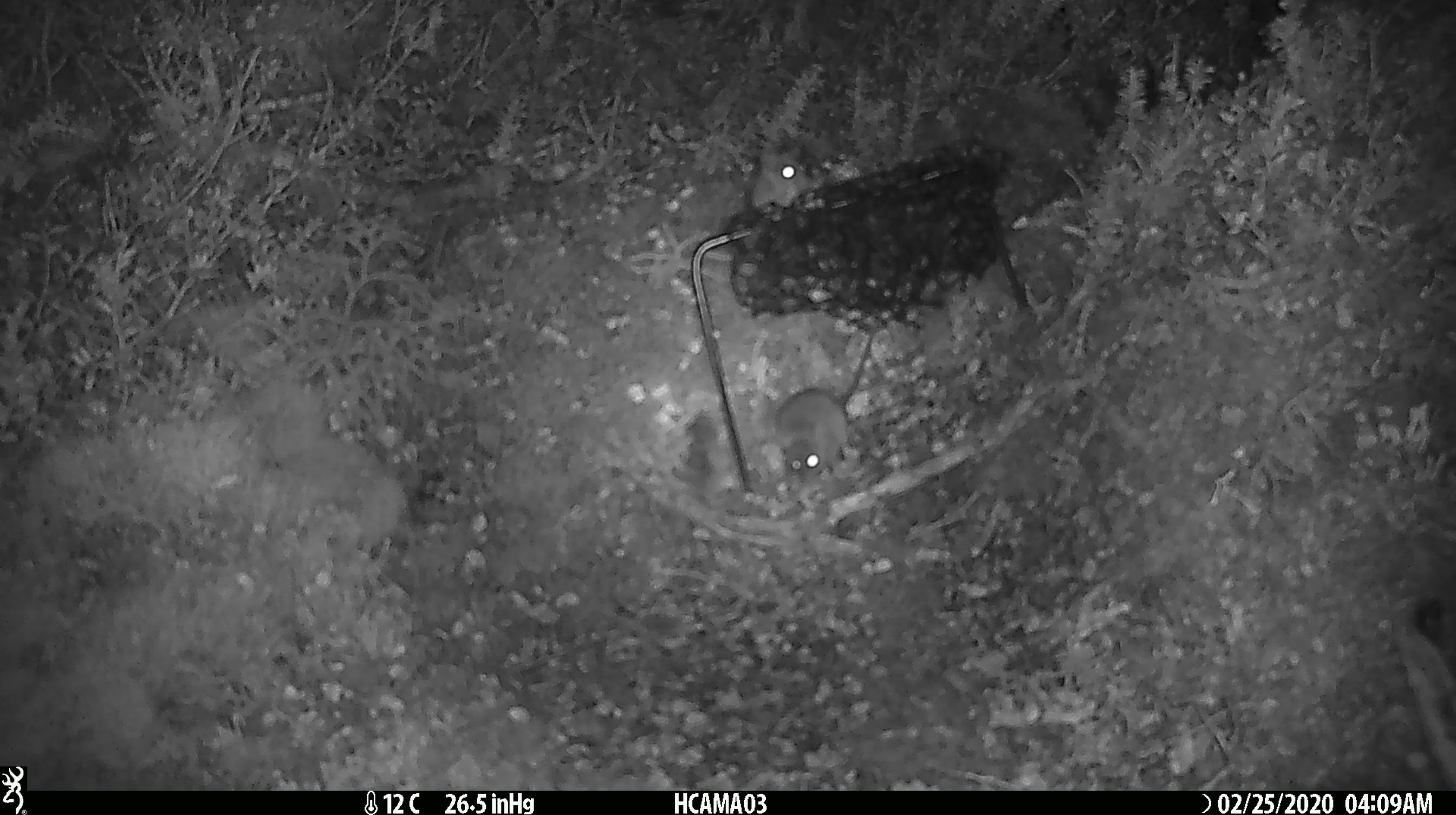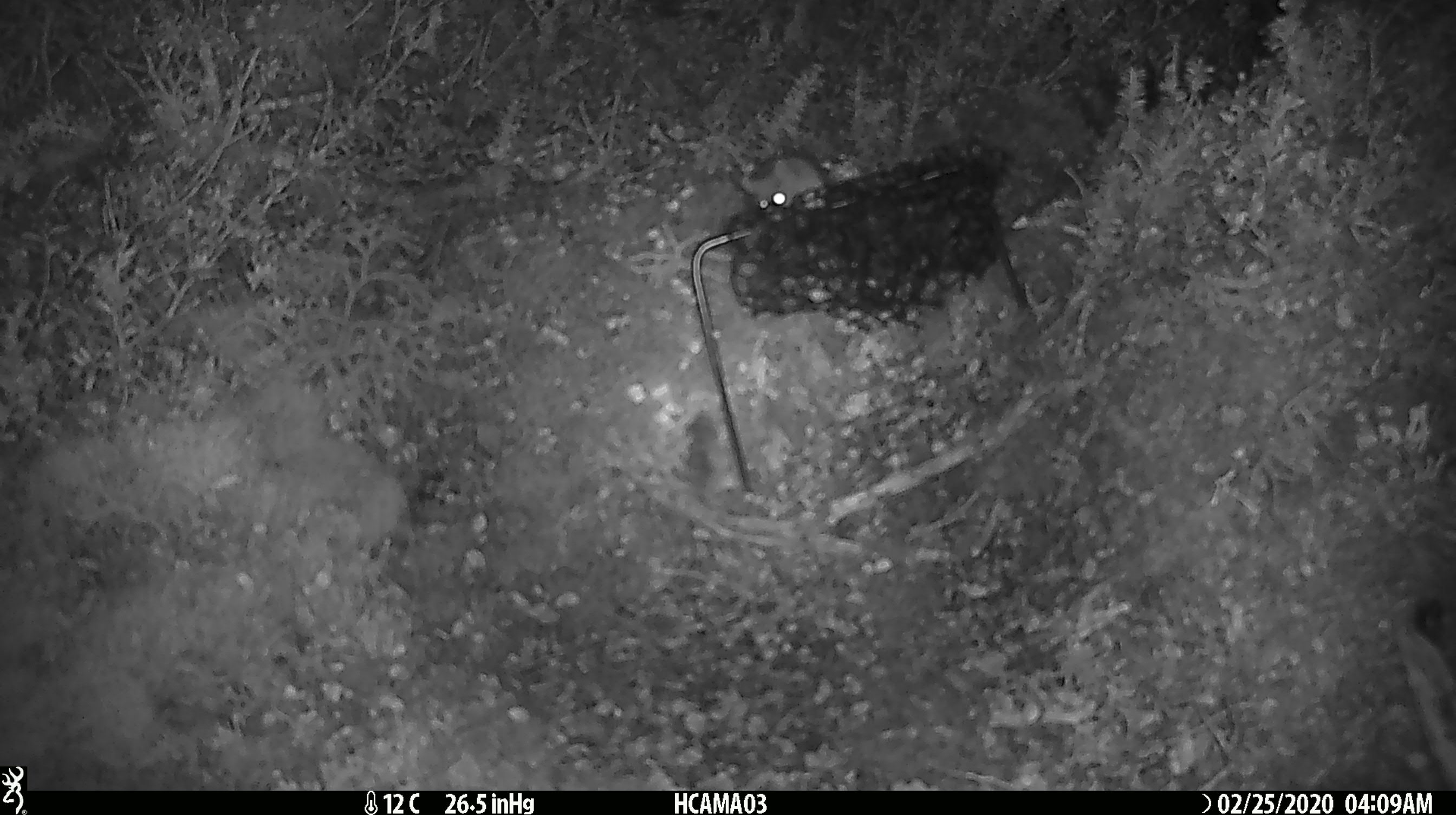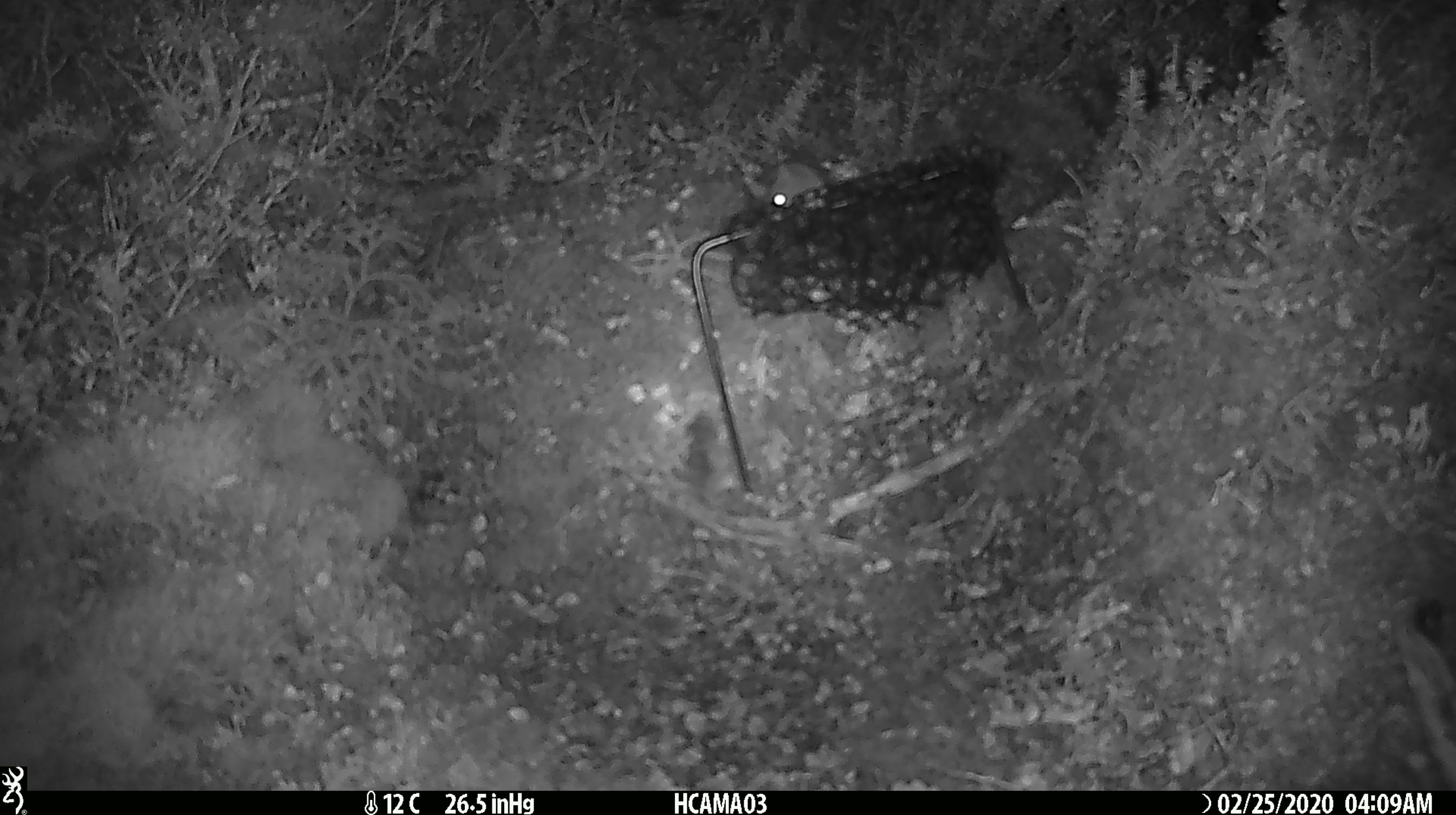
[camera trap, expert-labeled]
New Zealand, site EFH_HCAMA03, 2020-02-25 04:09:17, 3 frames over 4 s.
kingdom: Animalia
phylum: Chordata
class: Mammalia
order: Rodentia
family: Muridae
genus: Mus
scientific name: Mus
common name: mouse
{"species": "mouse (Mus)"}